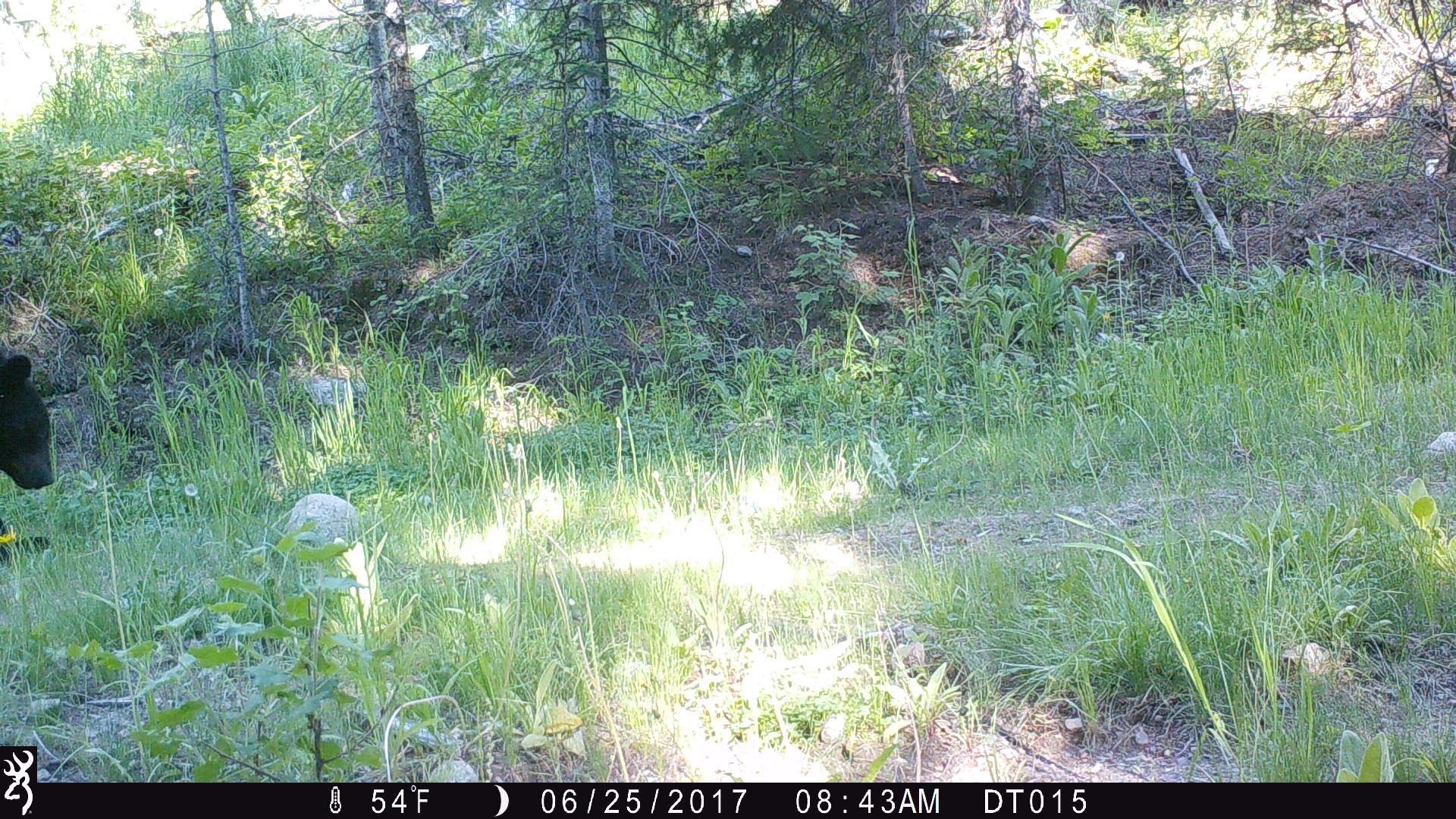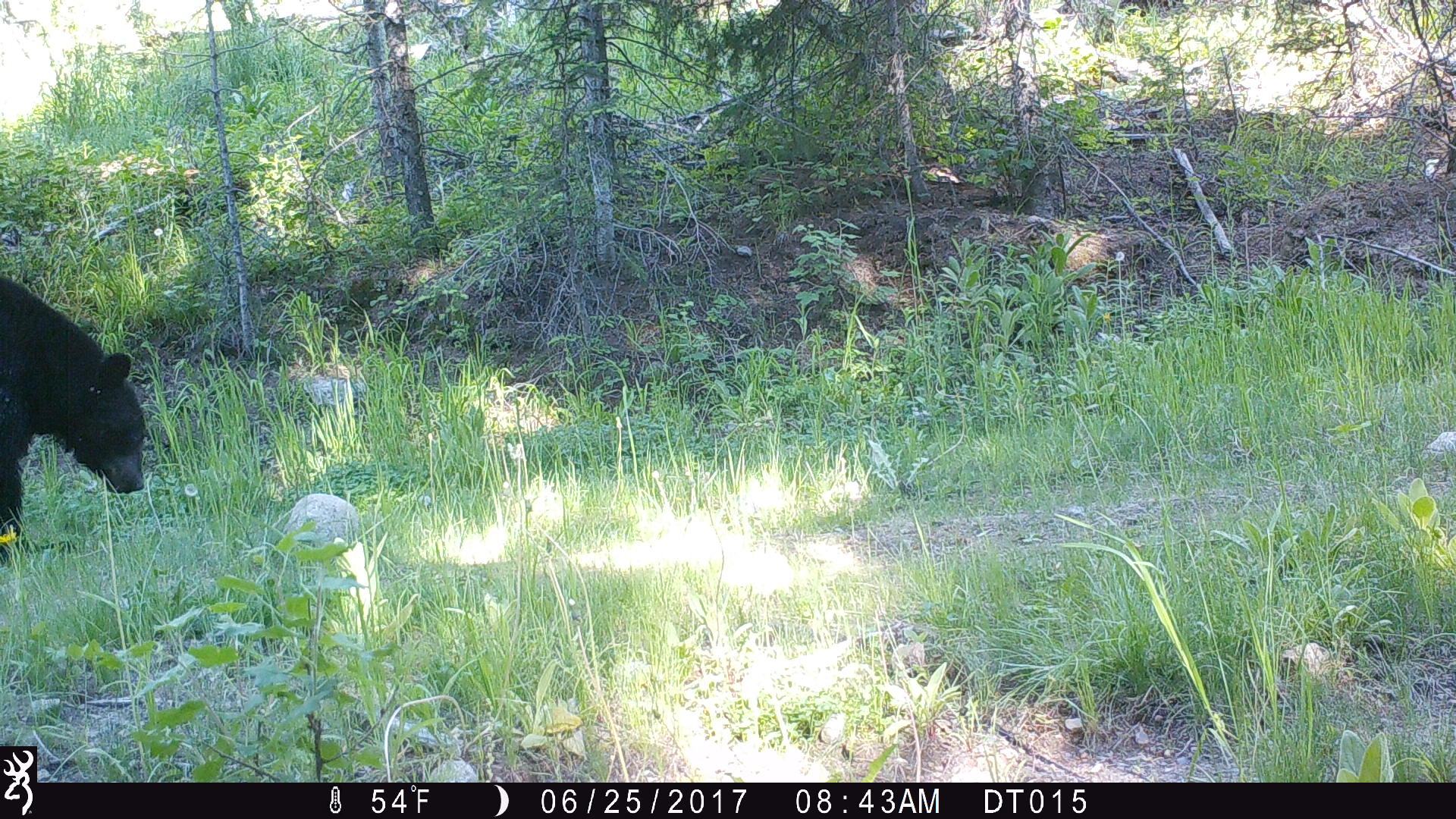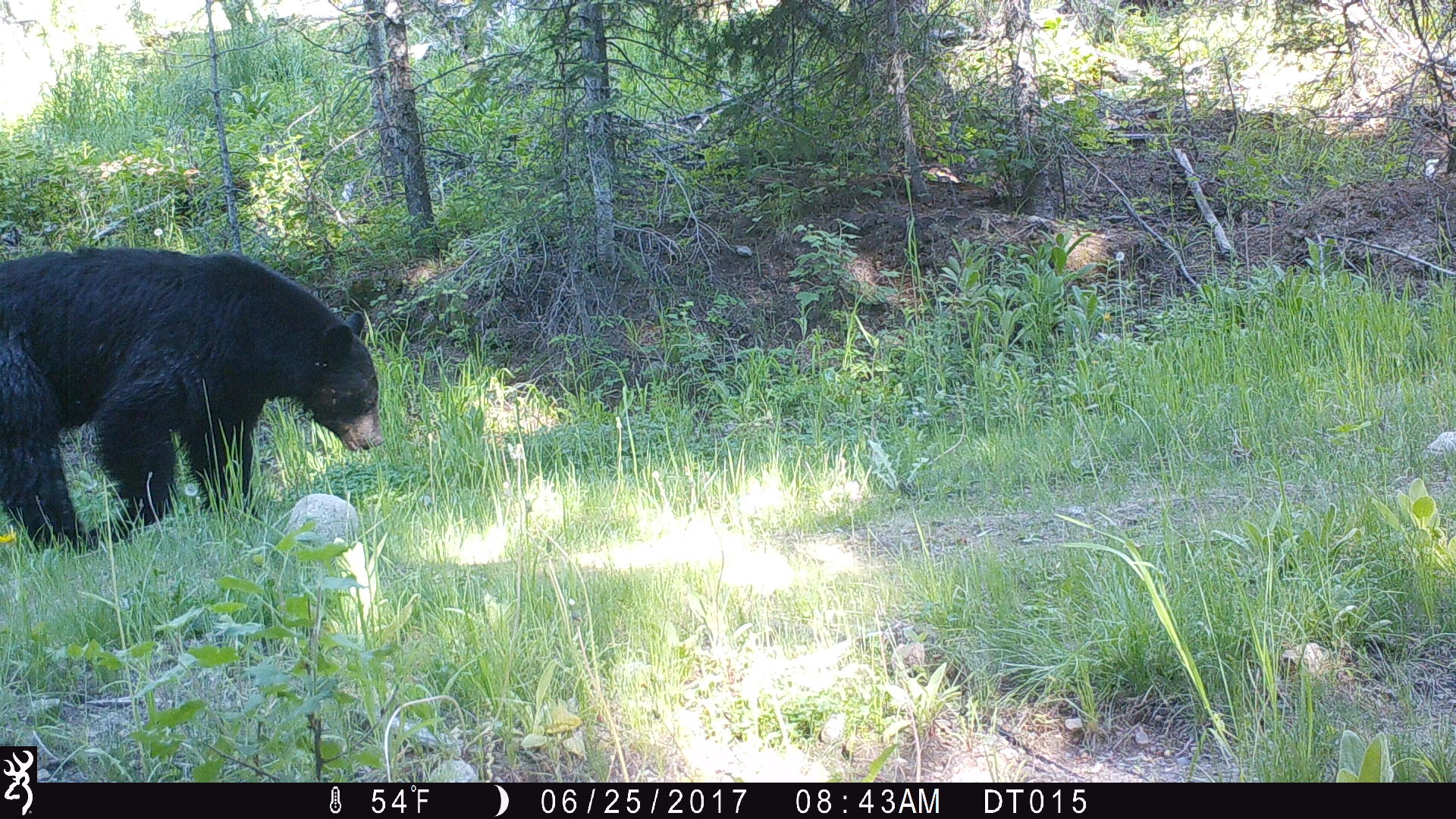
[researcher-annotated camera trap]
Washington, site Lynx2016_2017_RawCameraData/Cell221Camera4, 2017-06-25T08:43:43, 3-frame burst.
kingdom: Animalia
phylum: Chordata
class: Mammalia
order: Carnivora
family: Ursidae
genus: Ursus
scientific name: Ursus americanus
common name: american black bear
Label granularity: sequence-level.